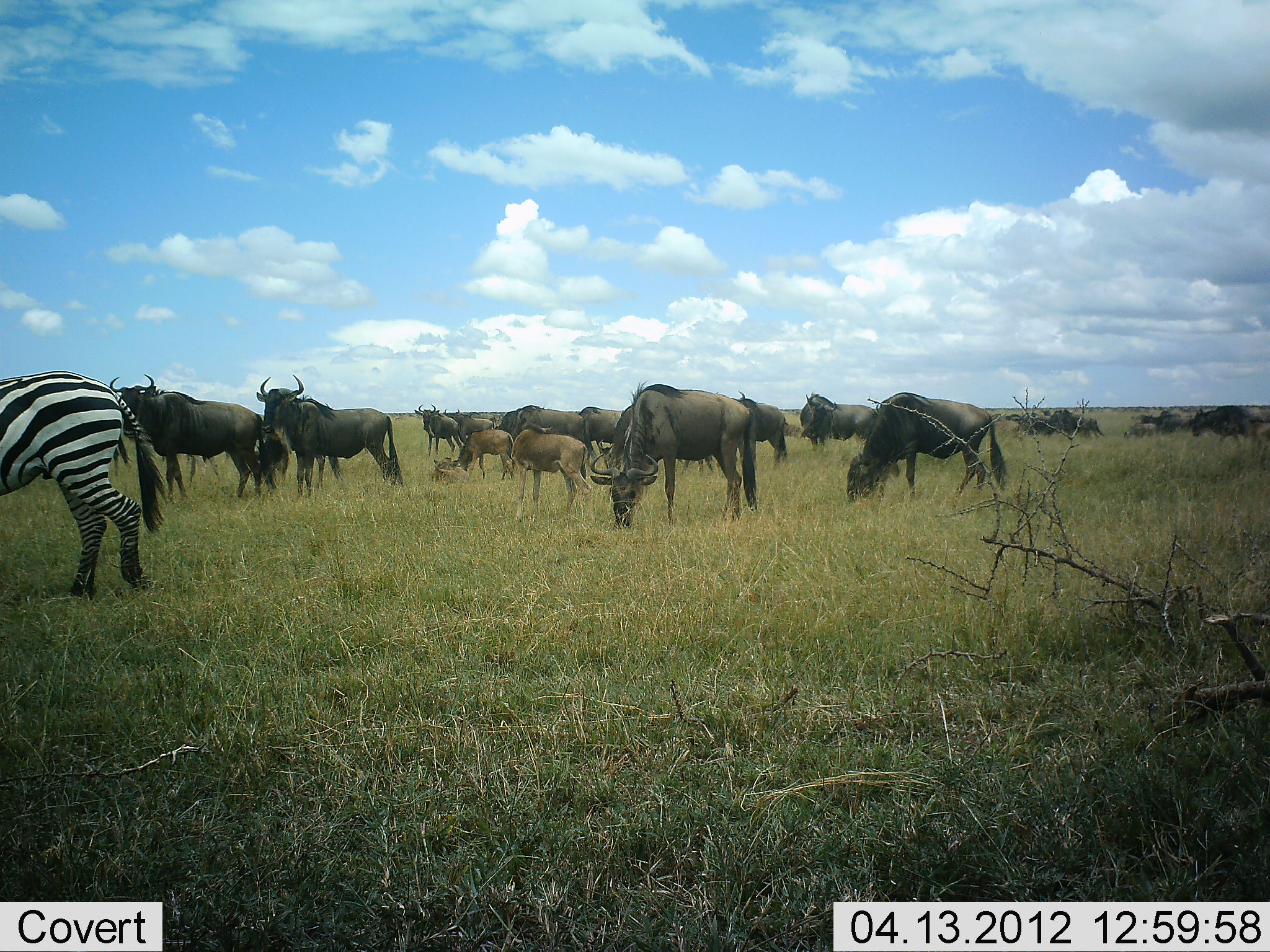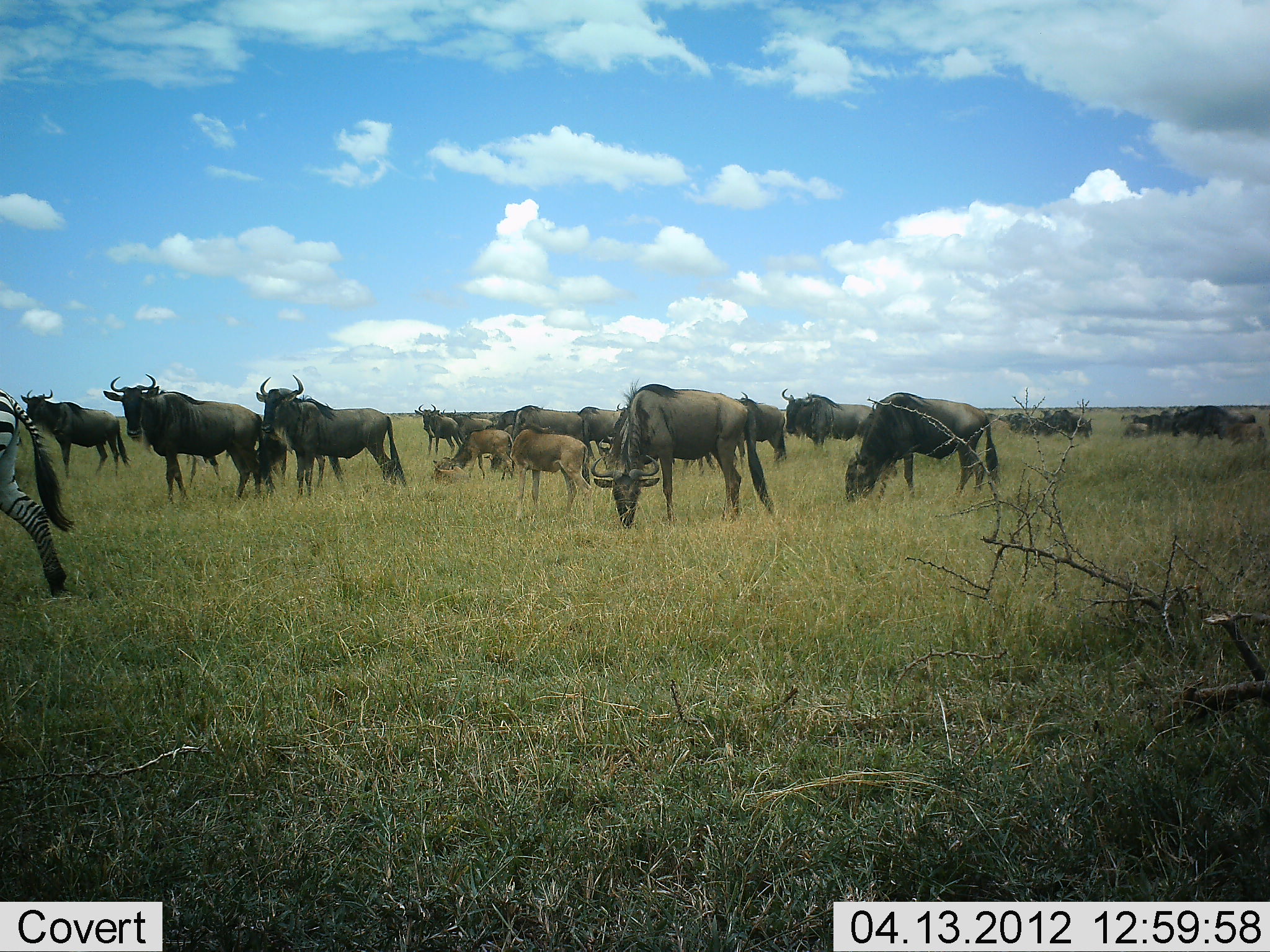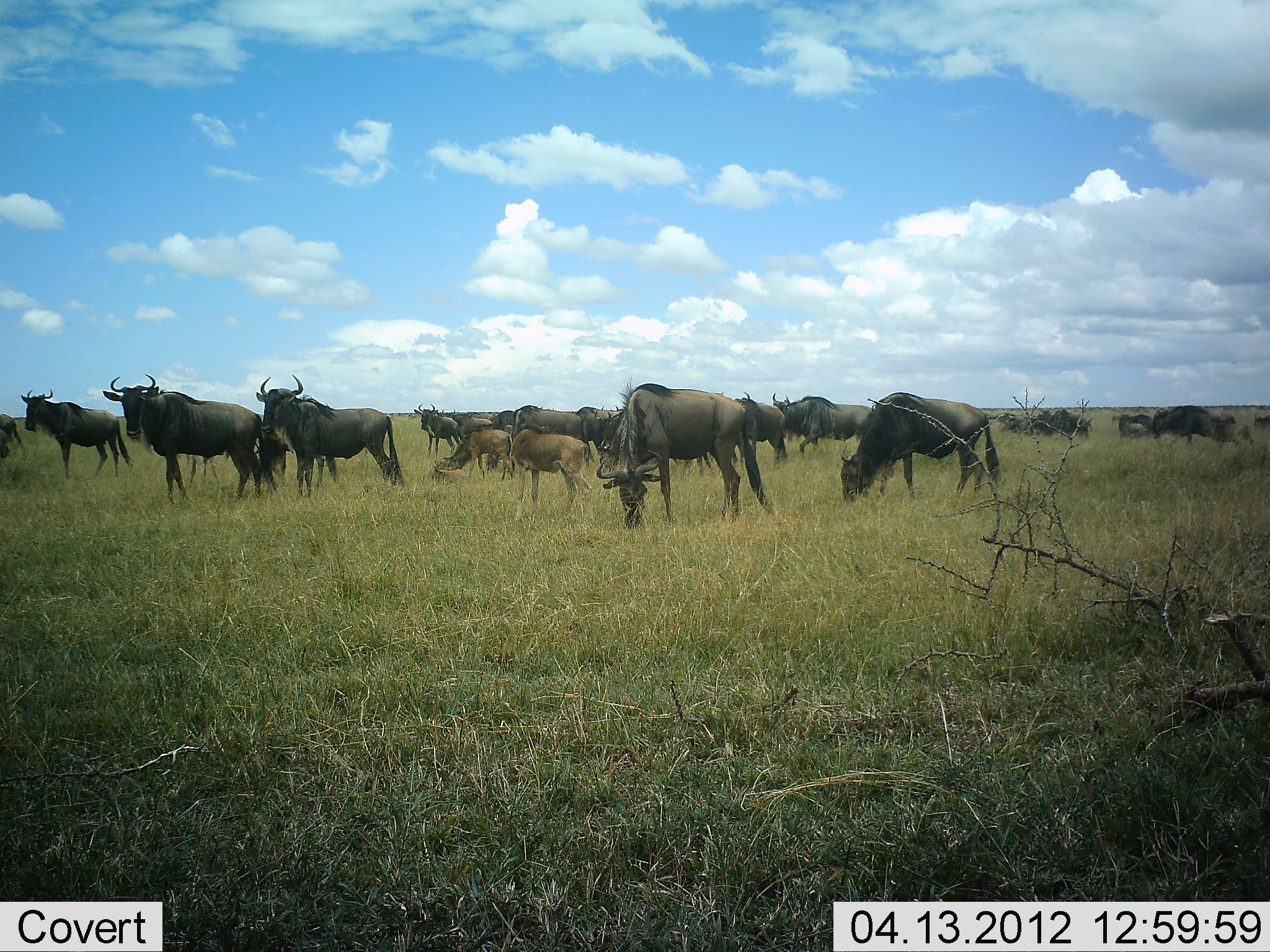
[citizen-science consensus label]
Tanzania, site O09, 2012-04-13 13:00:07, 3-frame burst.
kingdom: Animalia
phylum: Chordata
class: Mammalia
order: Artiodactyla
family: Bovidae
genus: Connochaetes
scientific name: Connochaetes taurinus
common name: blue wildebeest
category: wildebeest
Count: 11-50.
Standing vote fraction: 71%.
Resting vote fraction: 6%.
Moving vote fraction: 29%.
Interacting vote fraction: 0%.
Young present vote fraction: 59%.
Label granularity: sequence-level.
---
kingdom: Animalia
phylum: Chordata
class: Mammalia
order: Perissodactyla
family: Equidae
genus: Equus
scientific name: Equus quagga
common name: plains zebra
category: zebra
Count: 1.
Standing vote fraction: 7%.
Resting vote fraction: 0%.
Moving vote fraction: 93%.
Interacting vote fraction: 0%.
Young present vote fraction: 0%.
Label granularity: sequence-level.